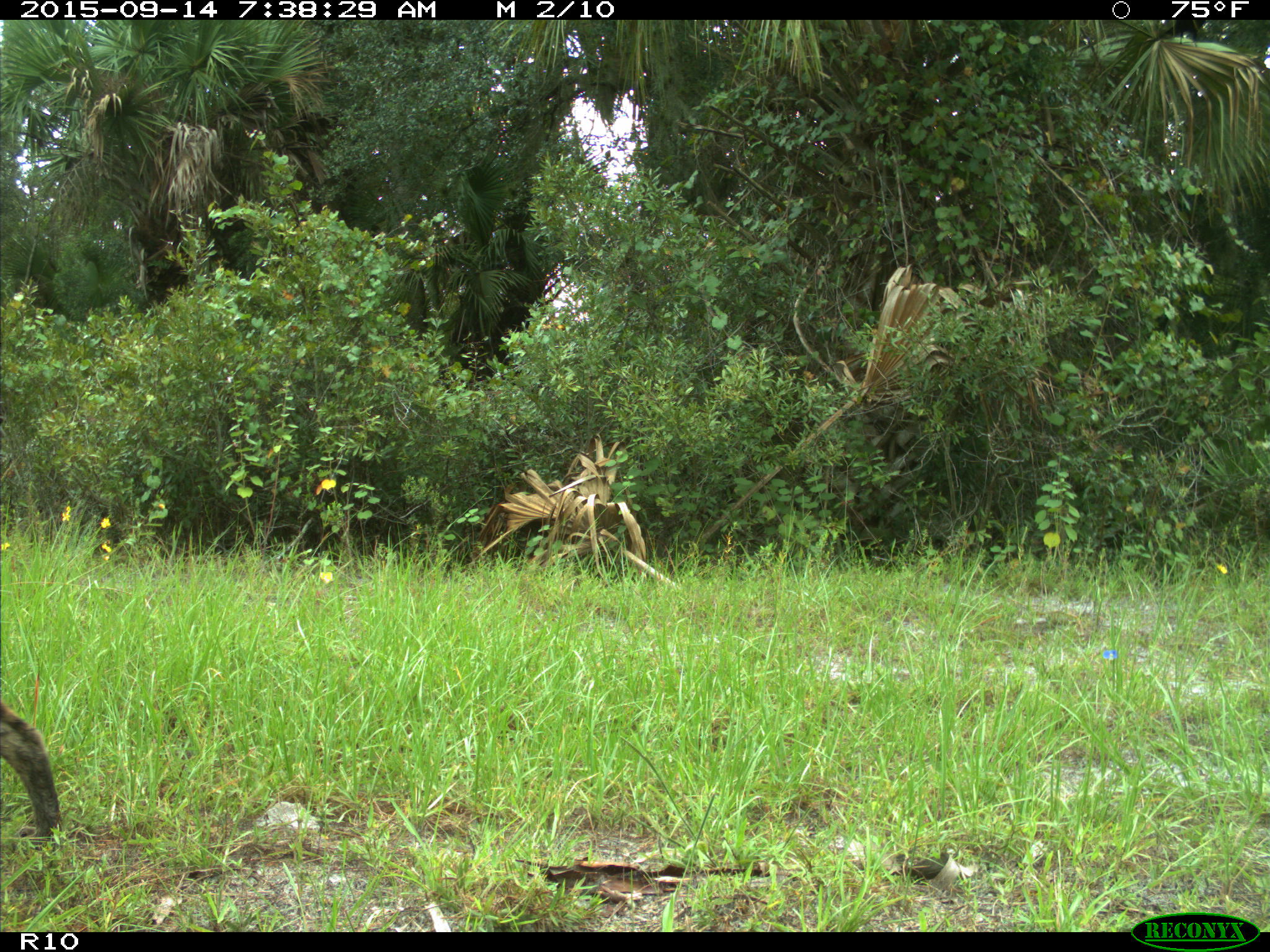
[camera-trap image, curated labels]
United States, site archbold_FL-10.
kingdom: Animalia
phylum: Chordata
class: Mammalia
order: Carnivora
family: Felidae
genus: Lynx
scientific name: Lynx rufus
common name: bobcat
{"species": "Lynx rufus (bobcat)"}